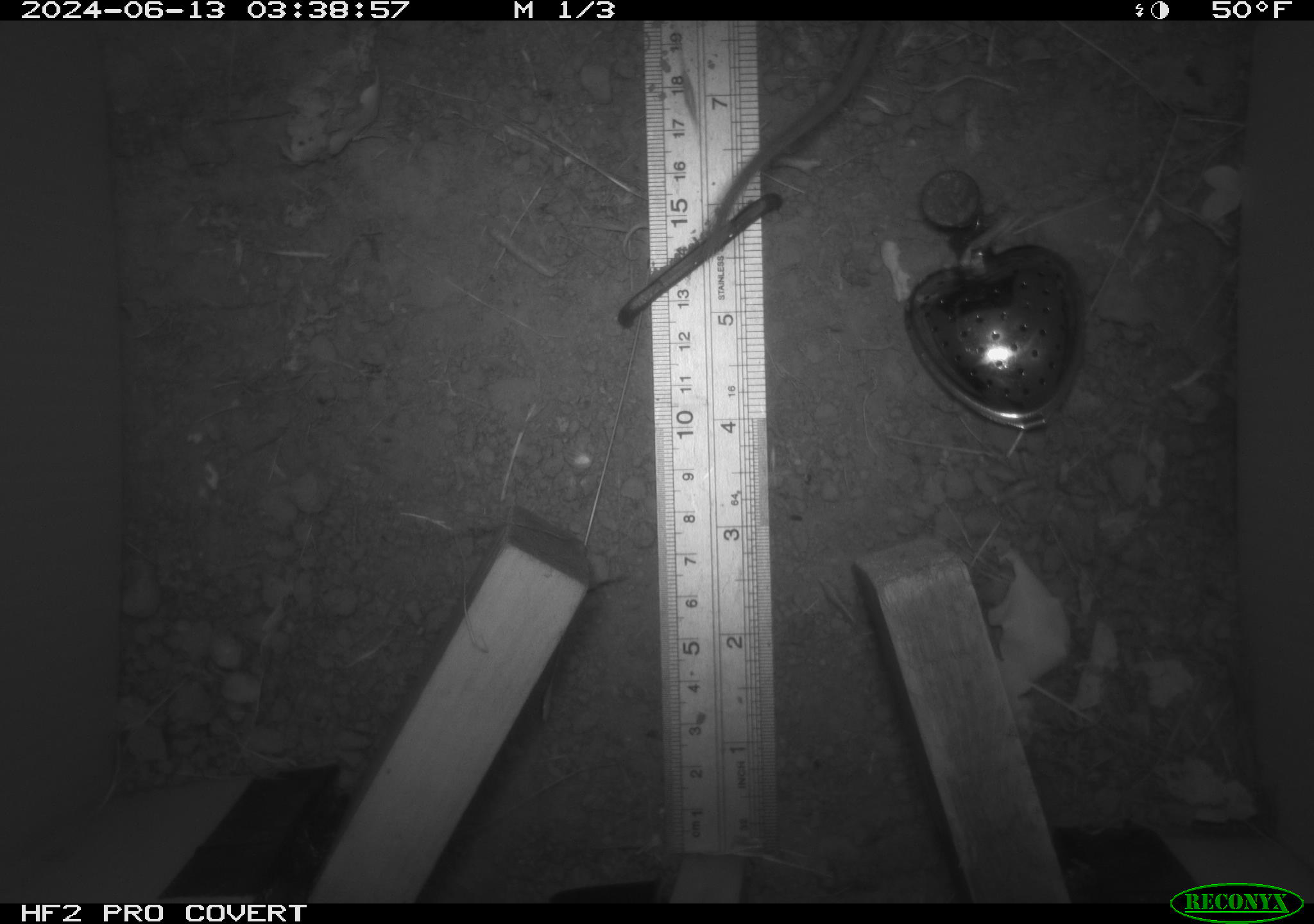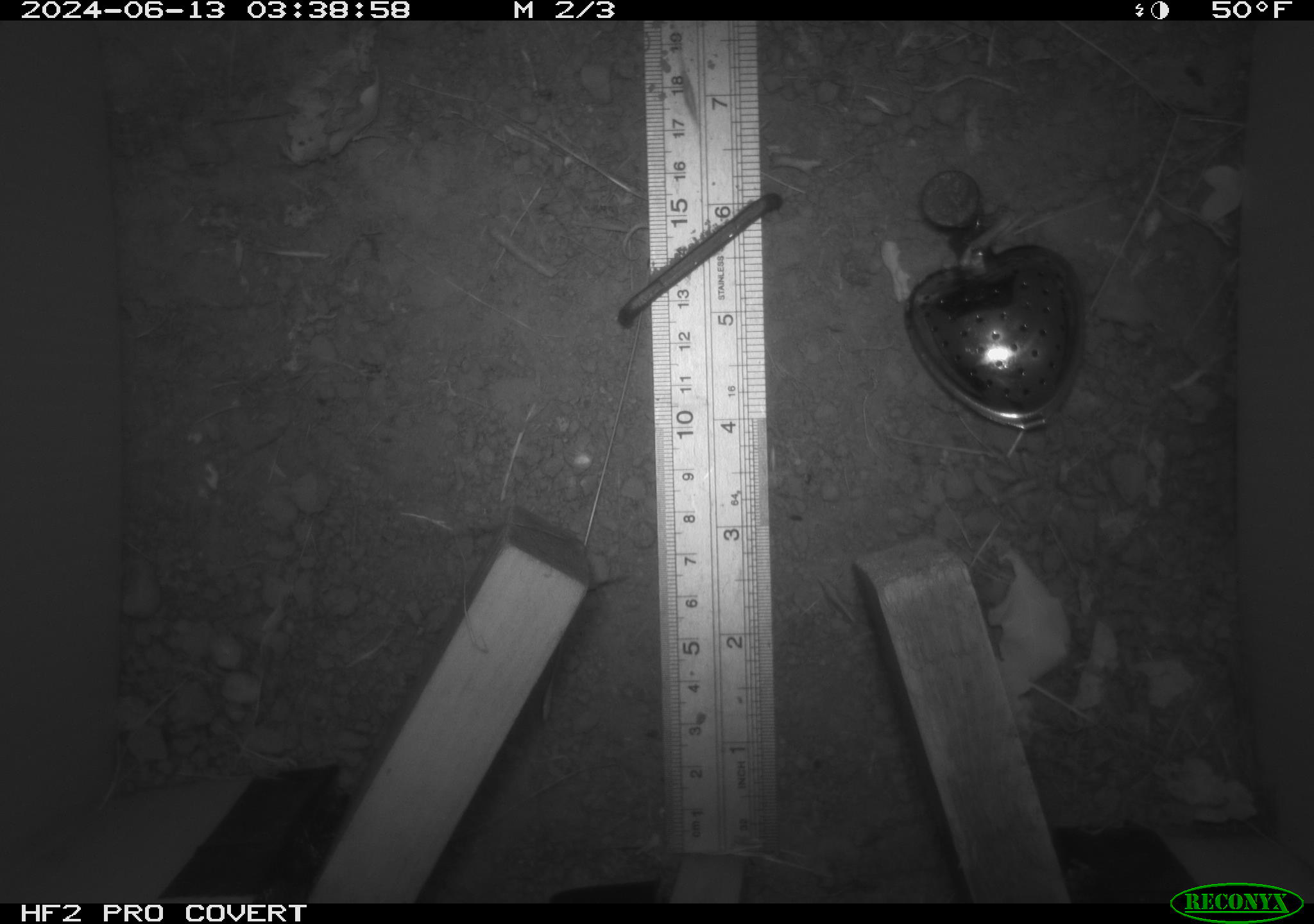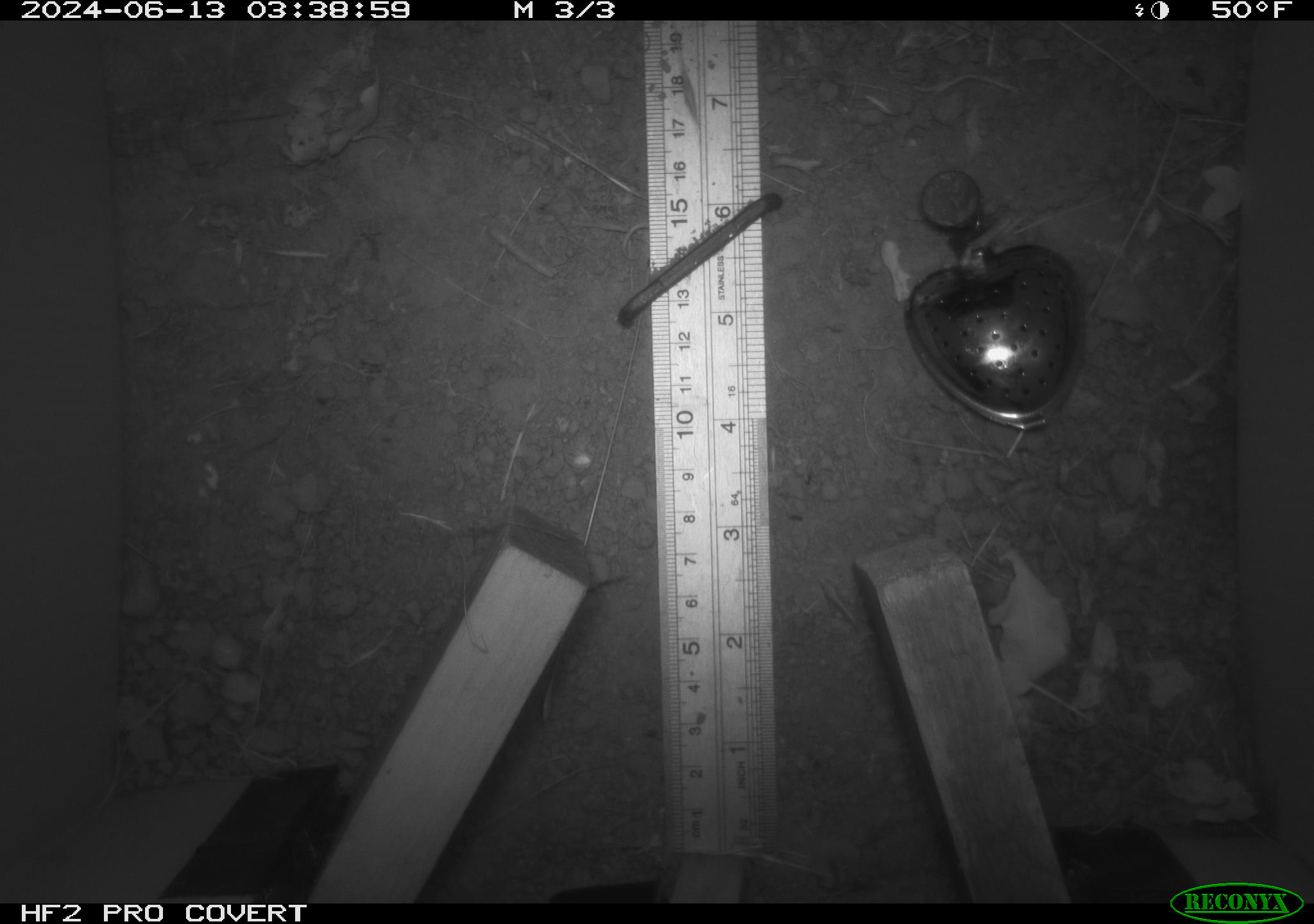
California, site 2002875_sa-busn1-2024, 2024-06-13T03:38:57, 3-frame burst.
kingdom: Animalia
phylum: Chordata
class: Mammalia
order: Rodentia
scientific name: Rodentia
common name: rodent